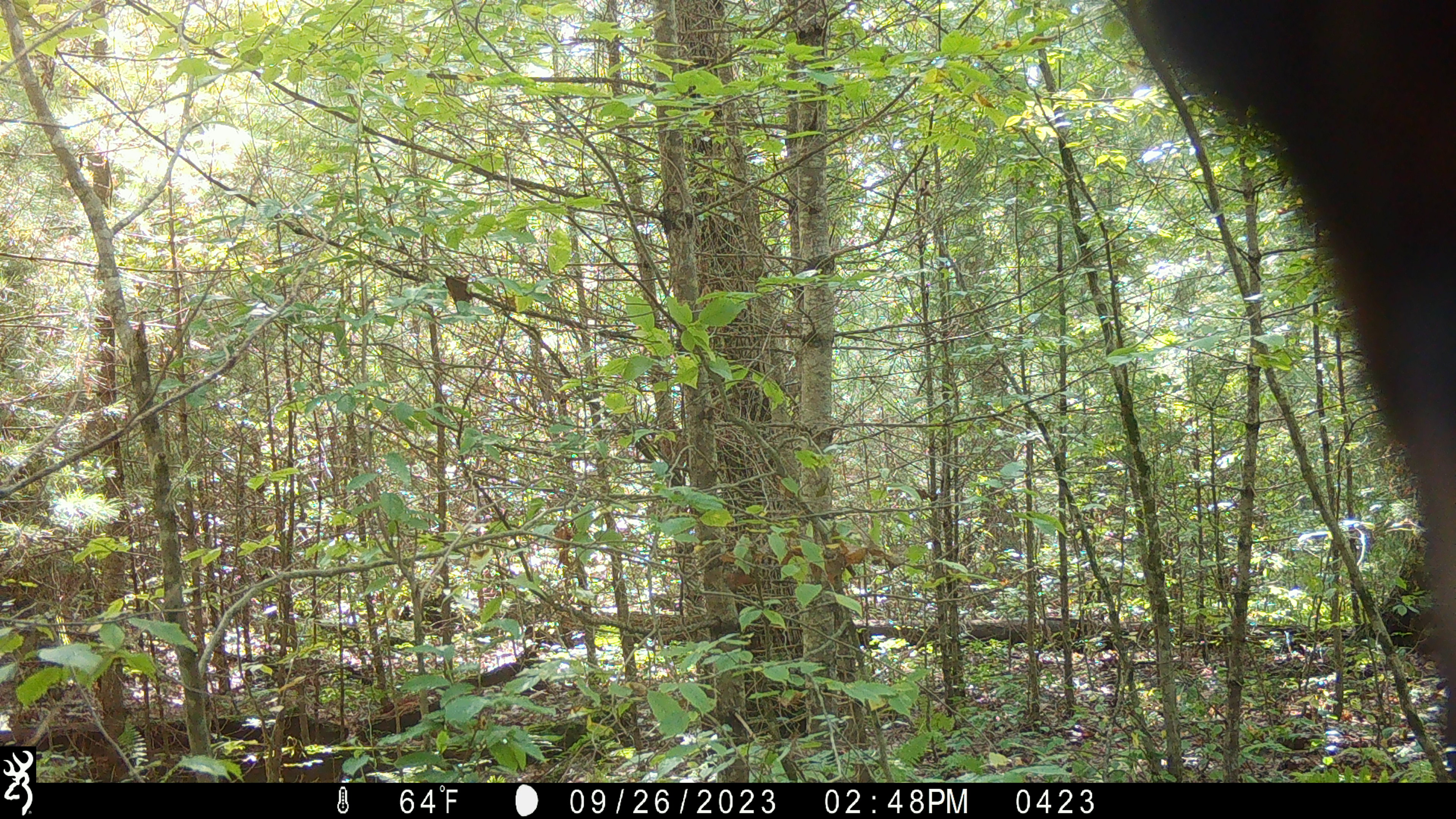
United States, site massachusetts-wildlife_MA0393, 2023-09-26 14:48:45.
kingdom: Animalia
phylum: Chordata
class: Mammalia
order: Carnivora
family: Ursidae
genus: Ursus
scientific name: Ursus americanus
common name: black bear